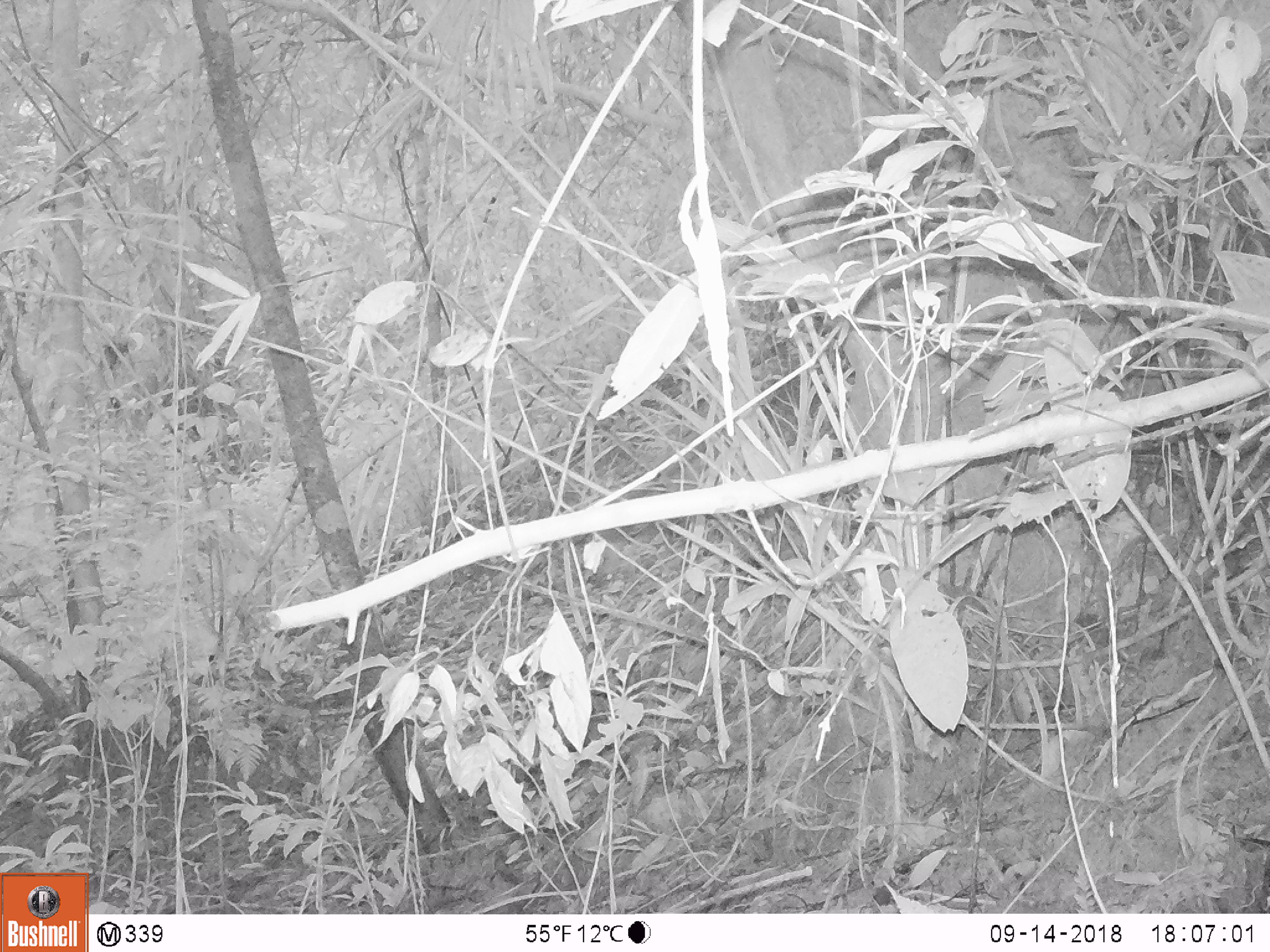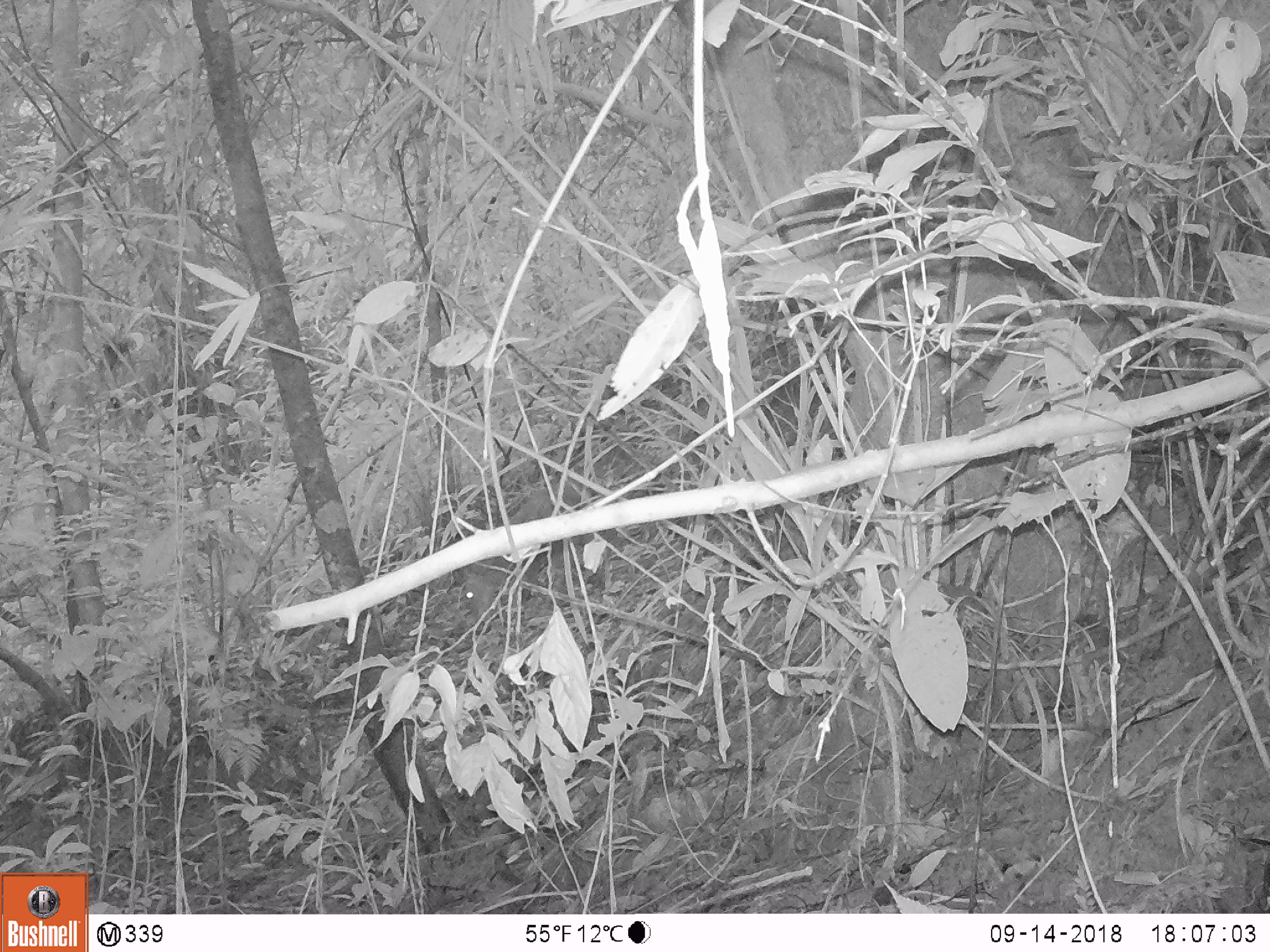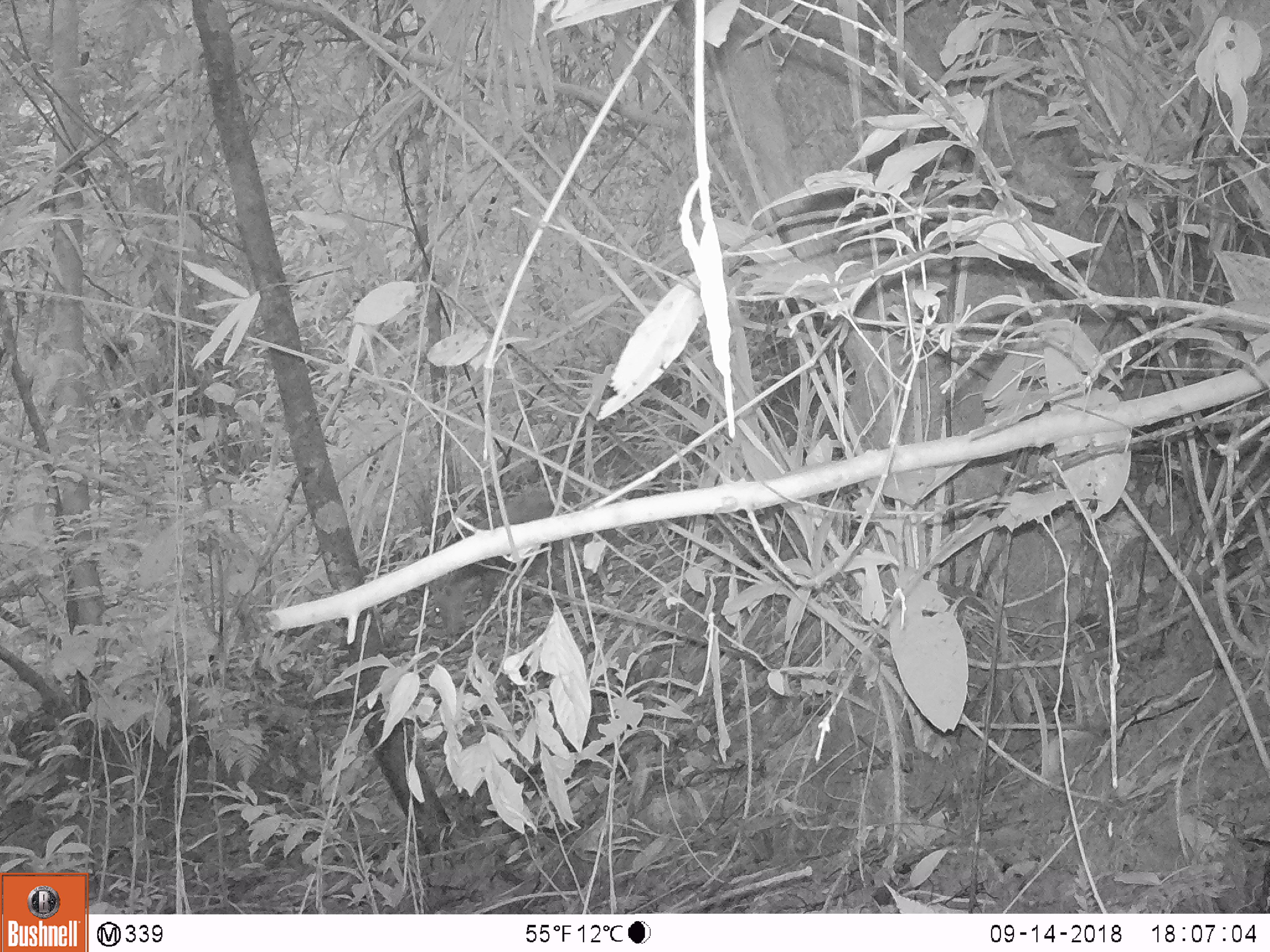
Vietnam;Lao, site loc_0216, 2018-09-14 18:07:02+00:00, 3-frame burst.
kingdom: Animalia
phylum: Chordata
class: Mammalia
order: Artiodactyla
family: Cervidae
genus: Muntiacus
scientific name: Muntiacus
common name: muntjacs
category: unidentified muntjac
Unidentified muntjac (muntjacs) (Muntiacus). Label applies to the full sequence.